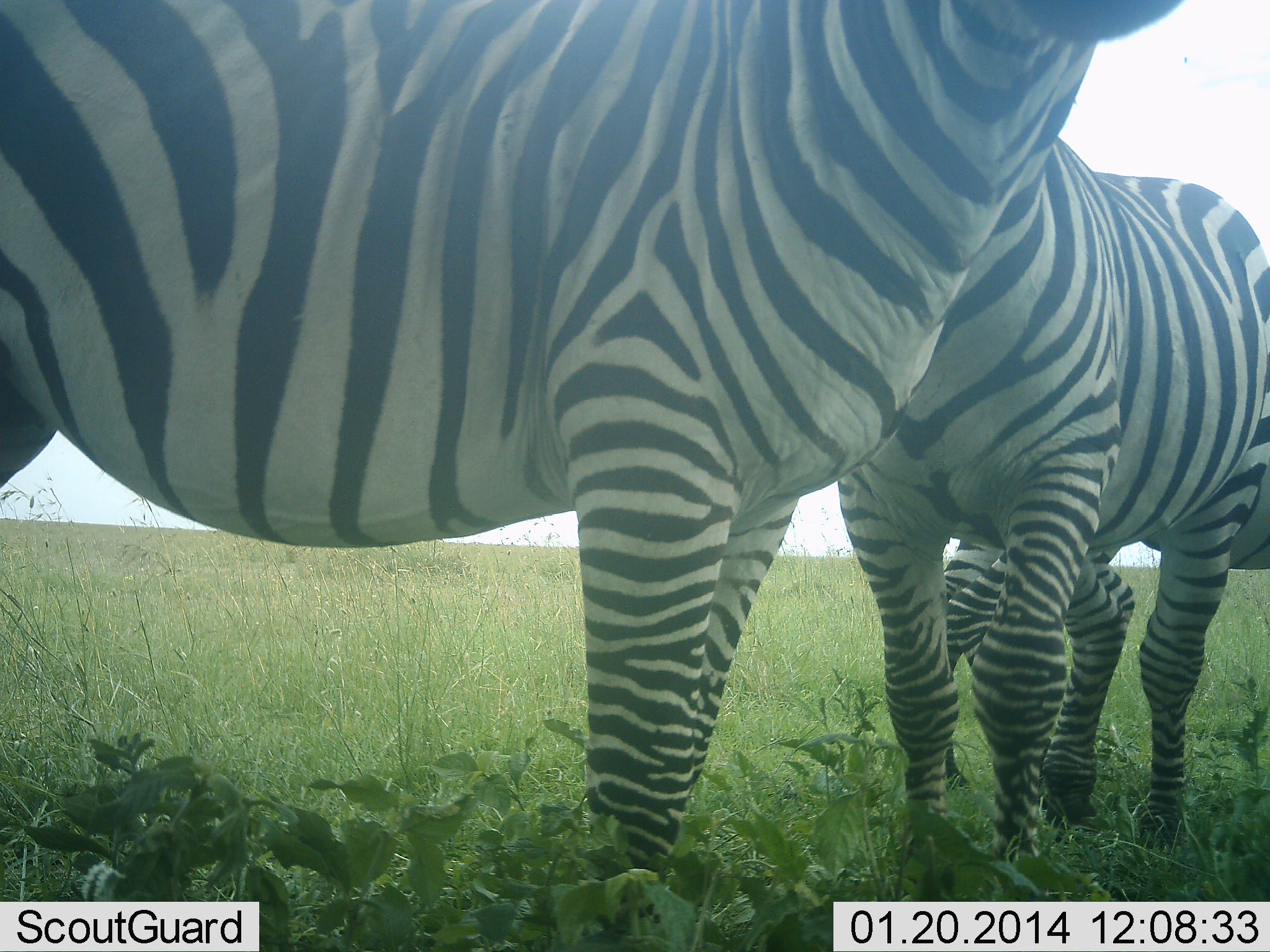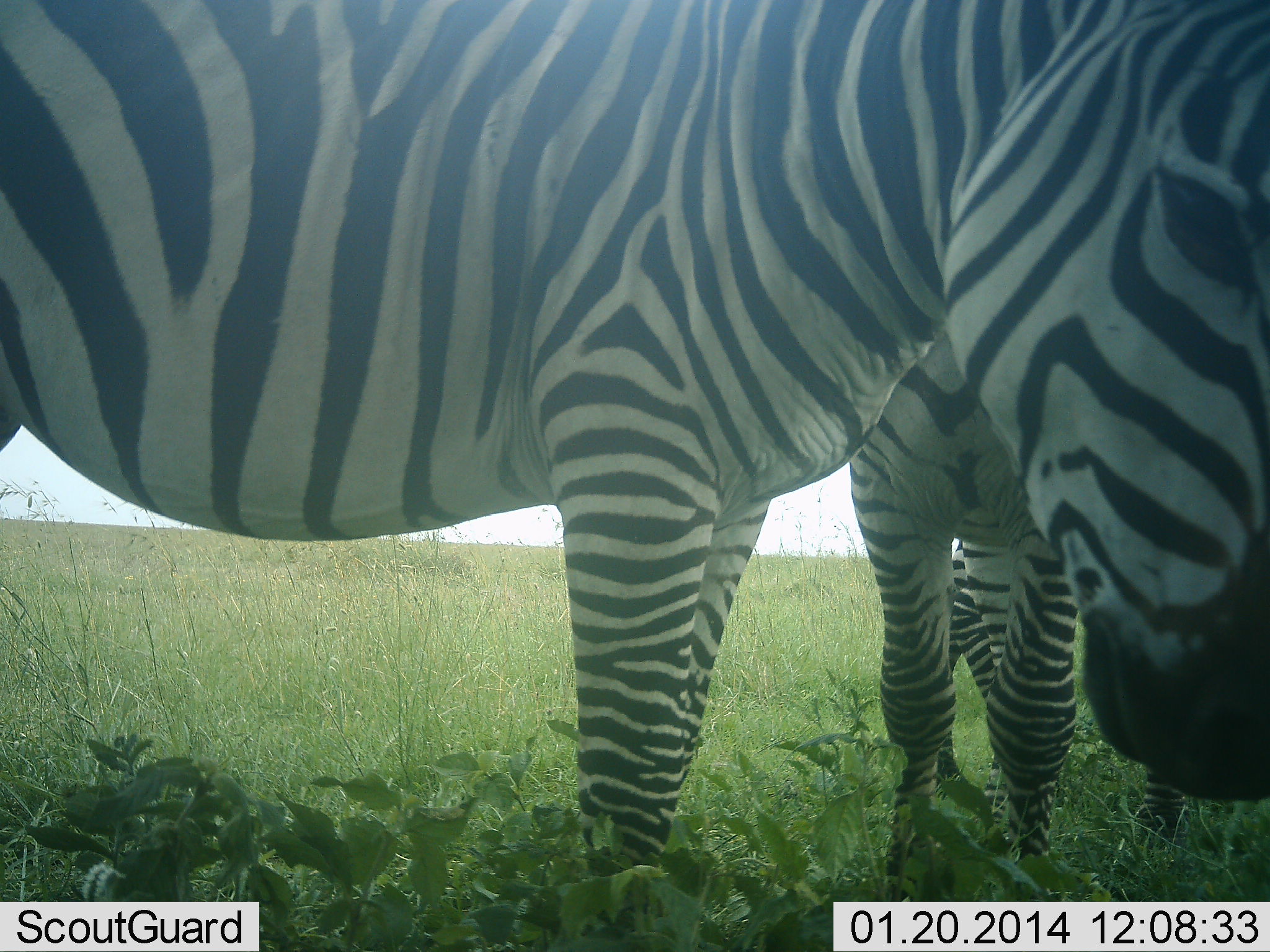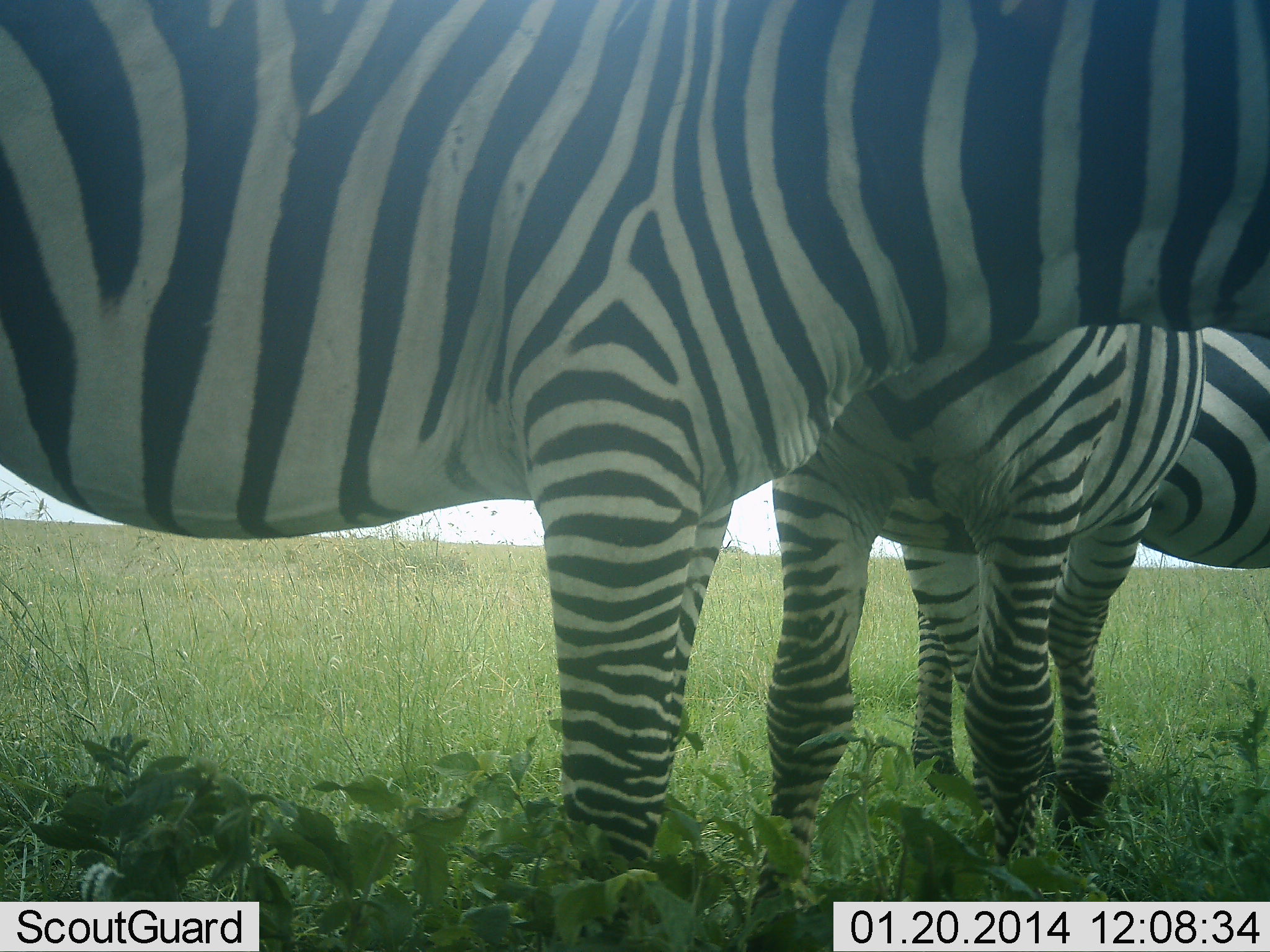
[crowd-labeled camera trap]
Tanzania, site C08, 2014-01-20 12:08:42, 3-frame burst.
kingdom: Animalia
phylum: Chordata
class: Mammalia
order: Perissodactyla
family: Equidae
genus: Equus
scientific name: Equus quagga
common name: plains zebra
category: zebra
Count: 3.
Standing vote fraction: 89%.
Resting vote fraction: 8%.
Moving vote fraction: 5%.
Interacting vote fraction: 19%.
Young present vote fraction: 3%.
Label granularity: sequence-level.